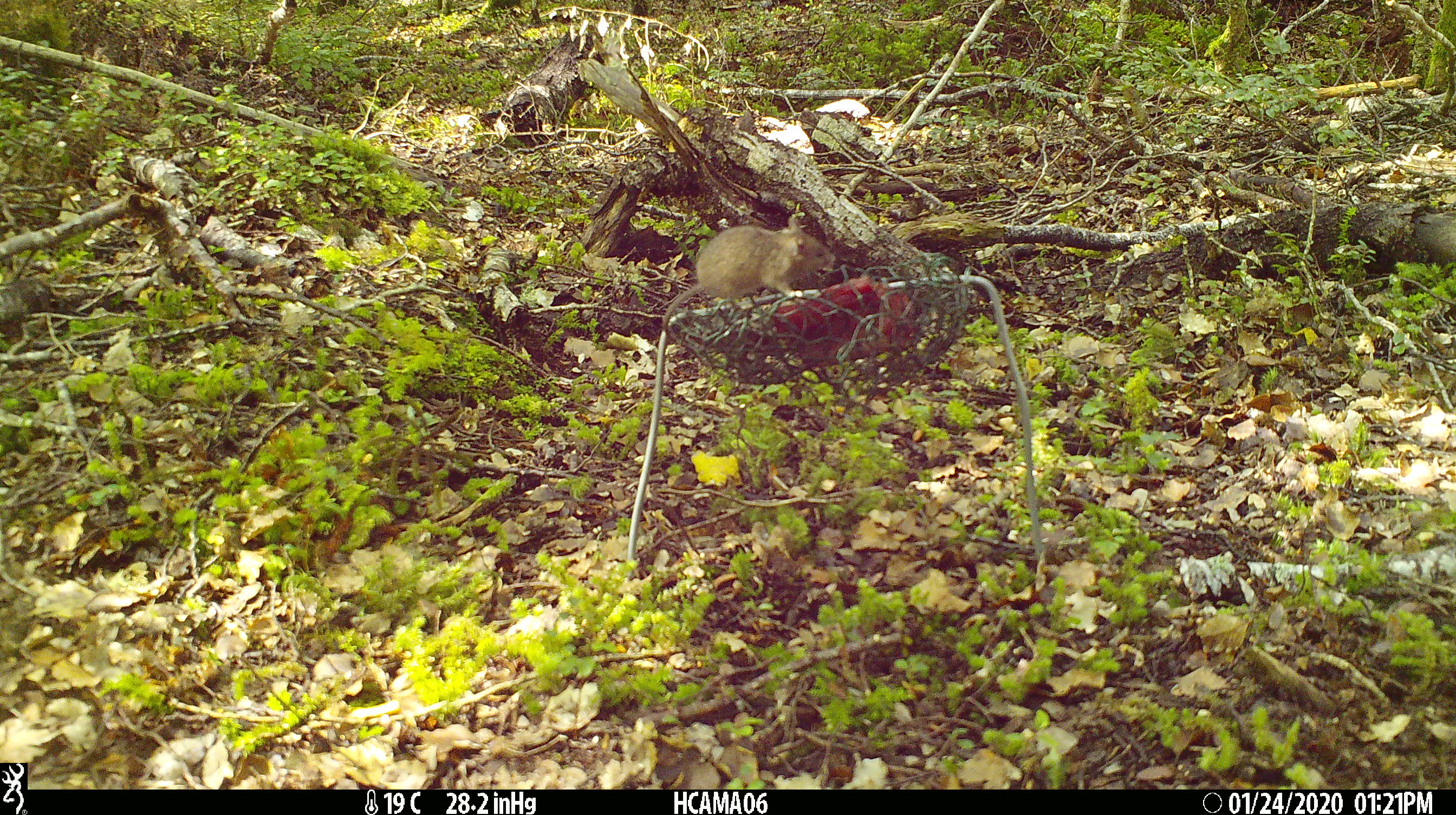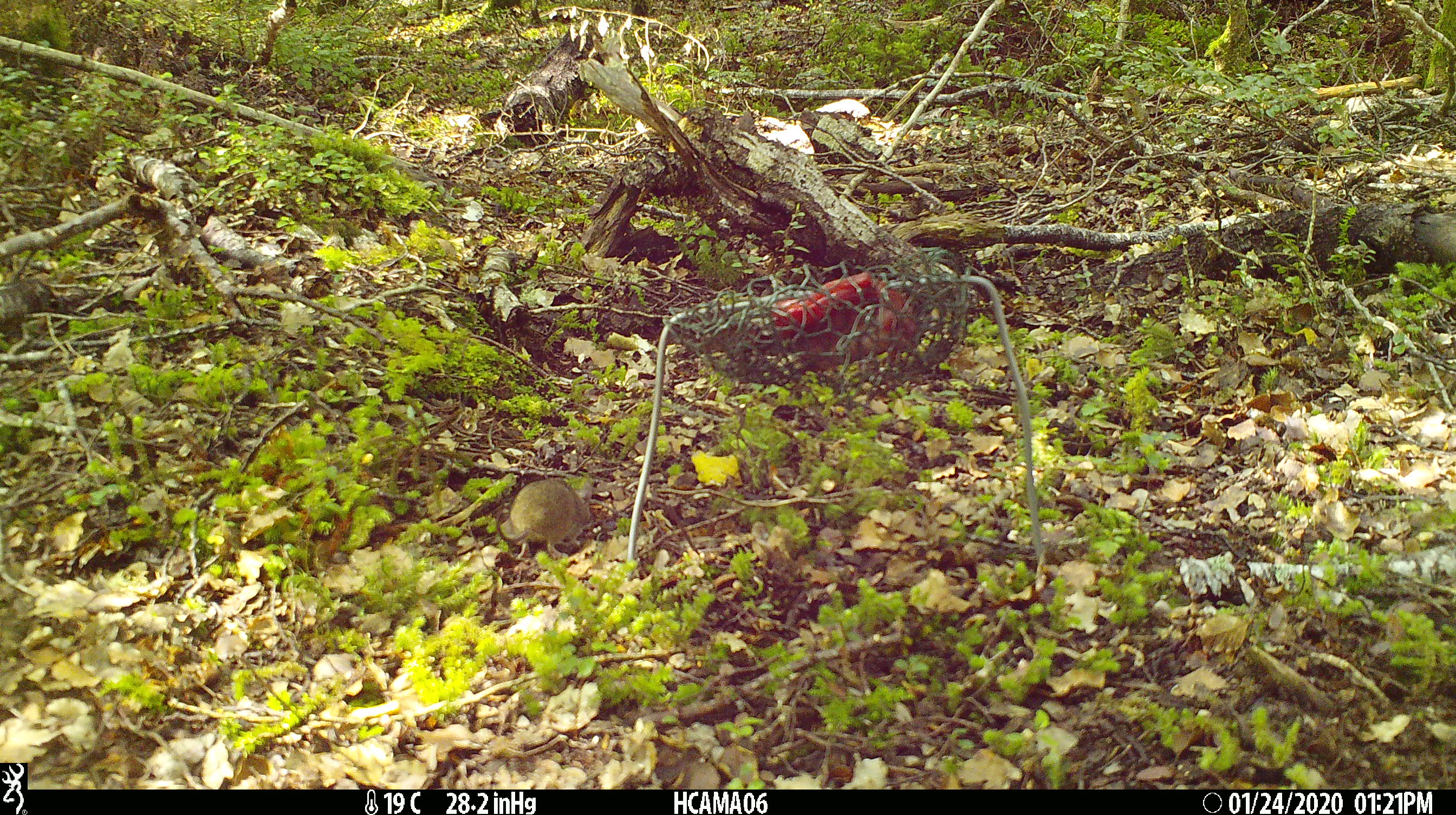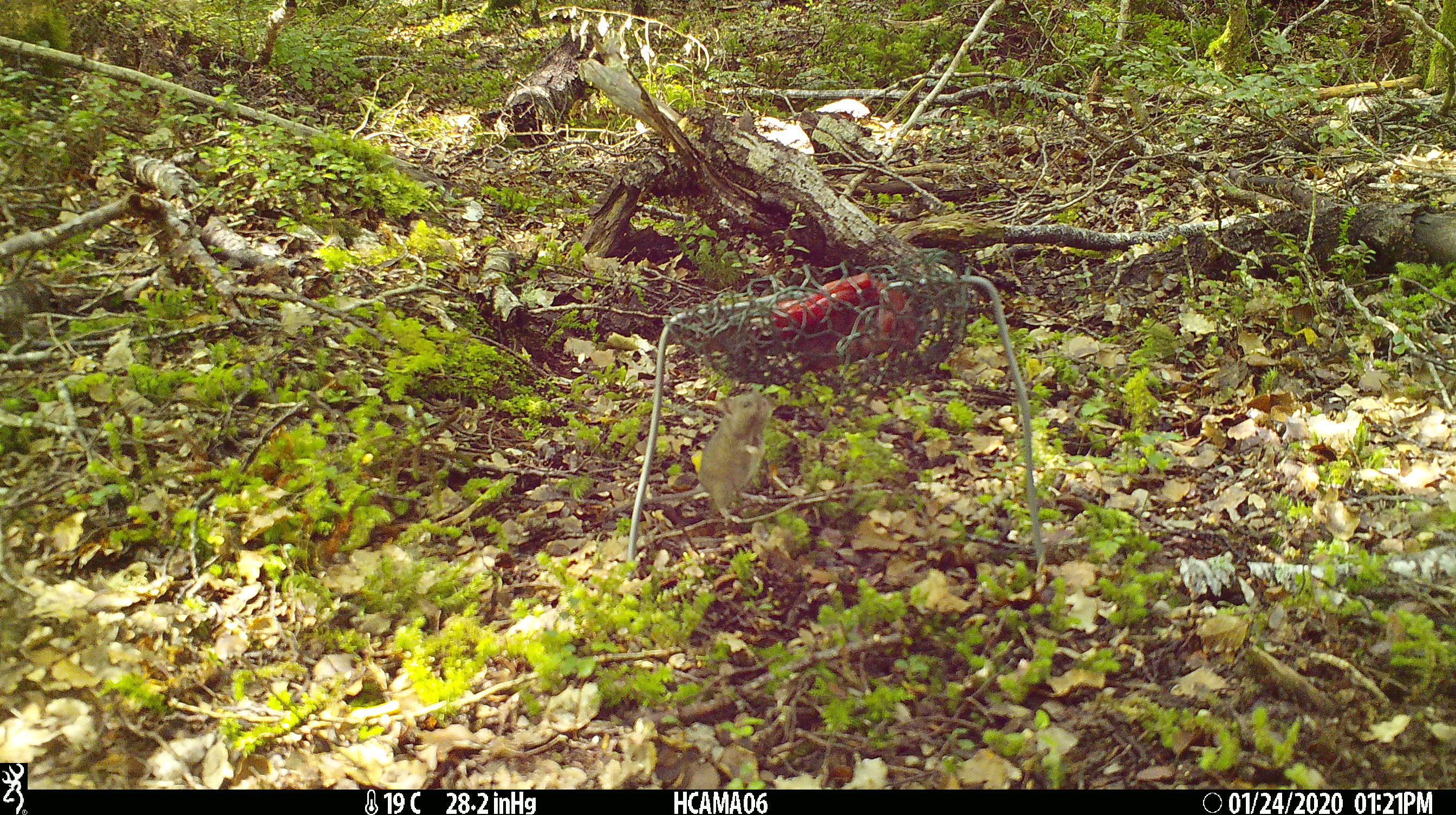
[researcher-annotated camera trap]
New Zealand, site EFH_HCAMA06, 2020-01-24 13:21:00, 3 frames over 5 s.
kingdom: Animalia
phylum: Chordata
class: Mammalia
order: Rodentia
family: Muridae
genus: Mus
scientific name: Mus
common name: mouse